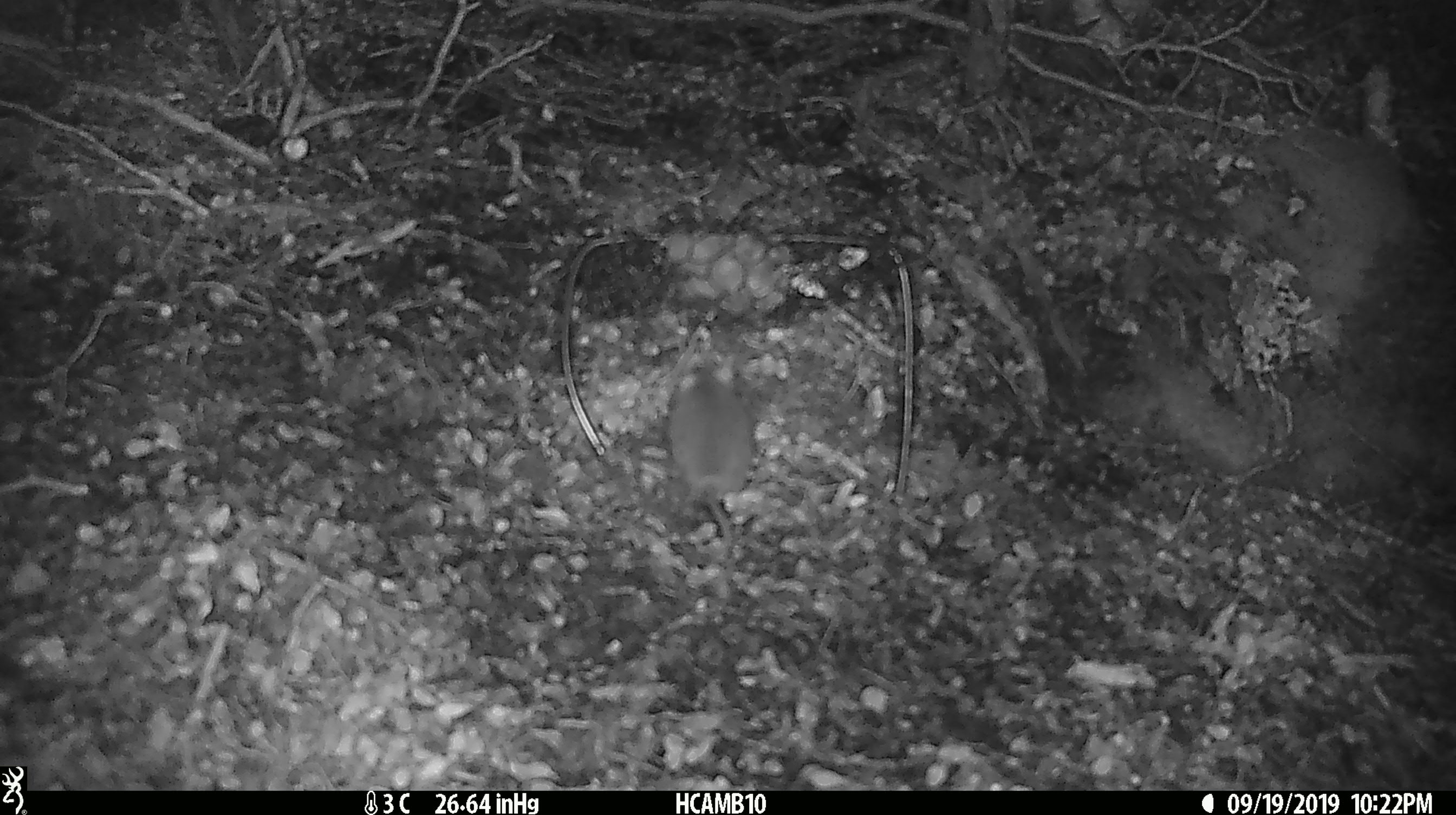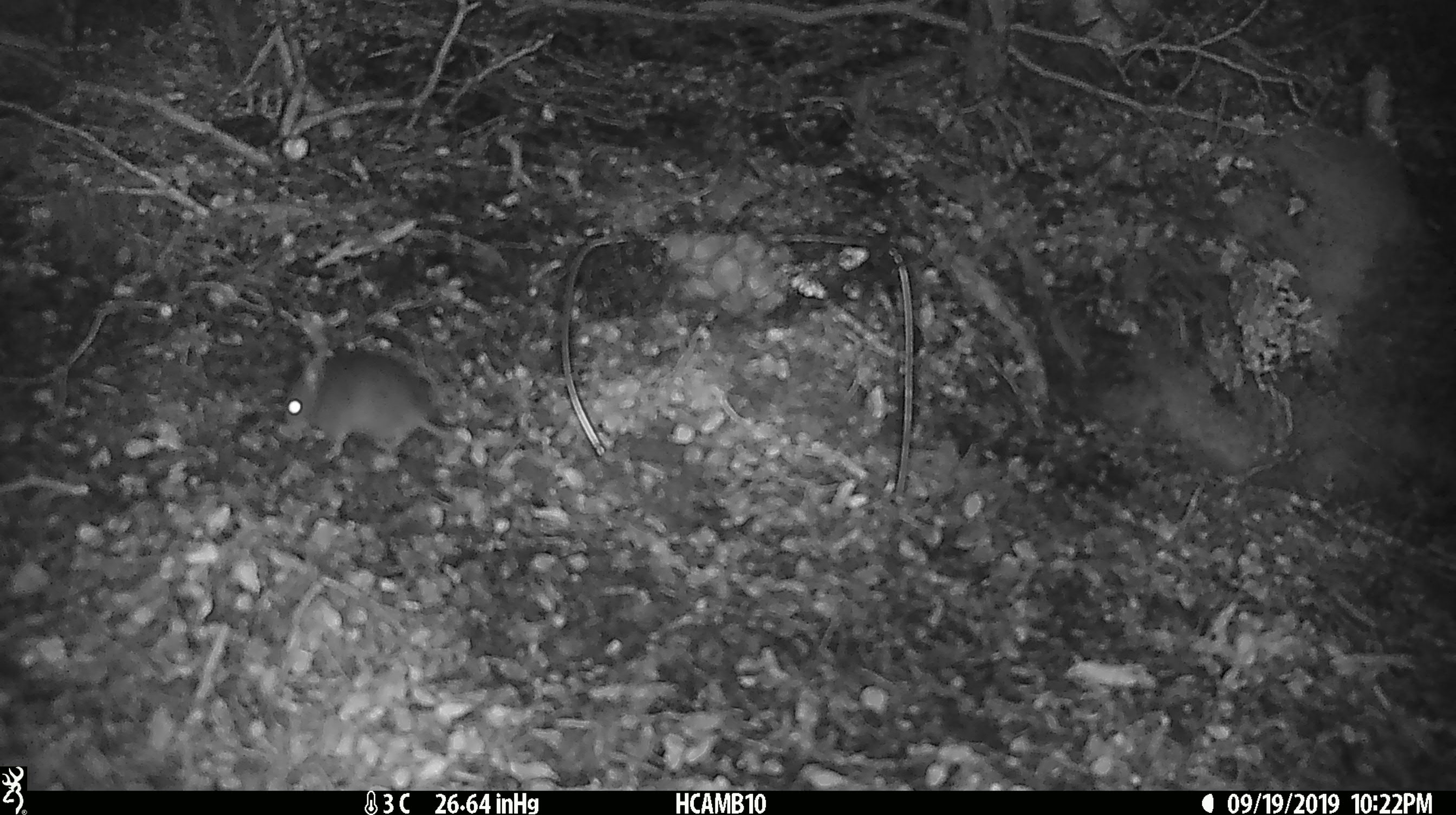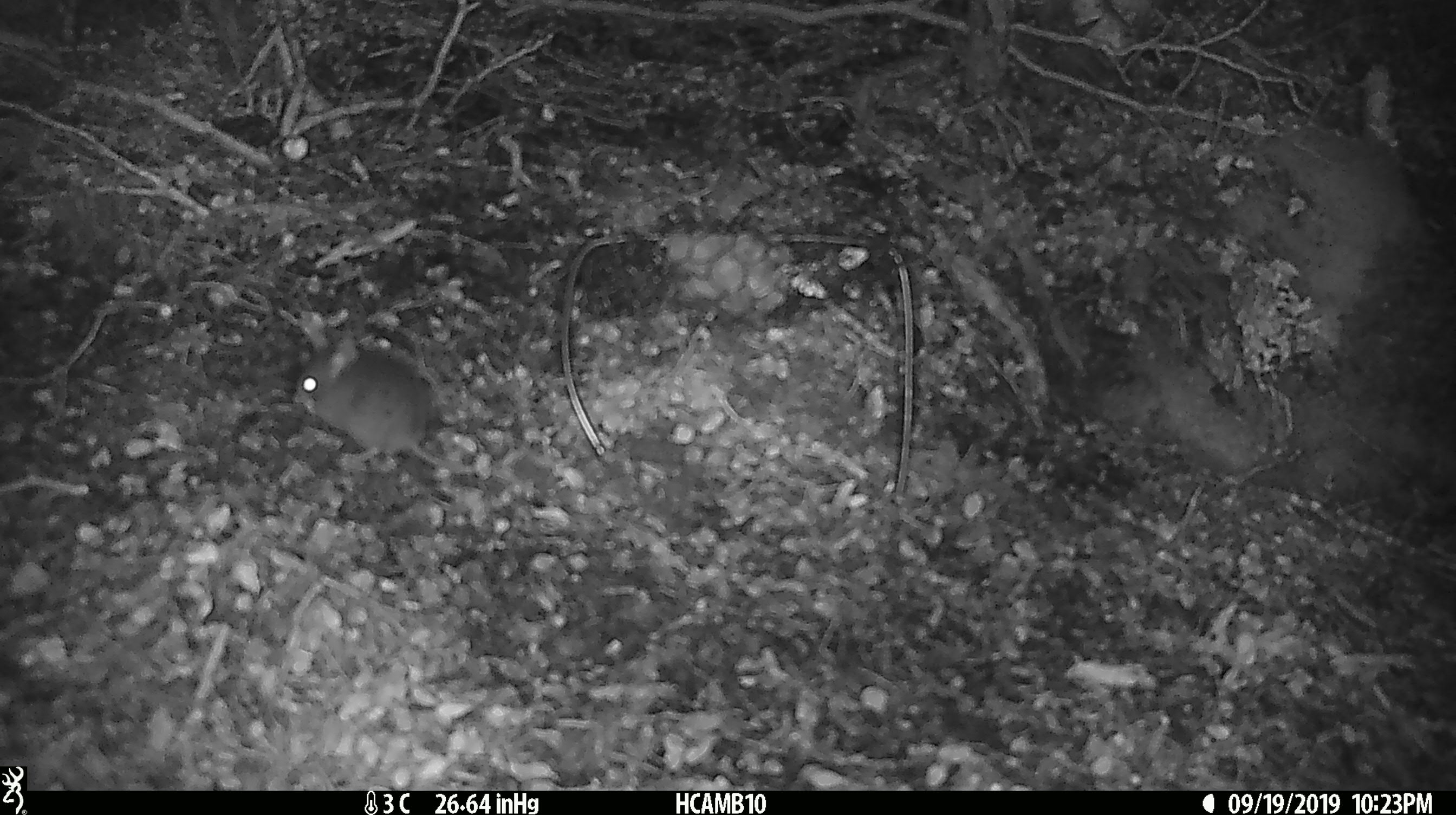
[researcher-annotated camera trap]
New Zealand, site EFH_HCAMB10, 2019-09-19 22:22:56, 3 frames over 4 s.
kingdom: Animalia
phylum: Chordata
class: Mammalia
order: Rodentia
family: Muridae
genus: Mus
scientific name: Mus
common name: mouse